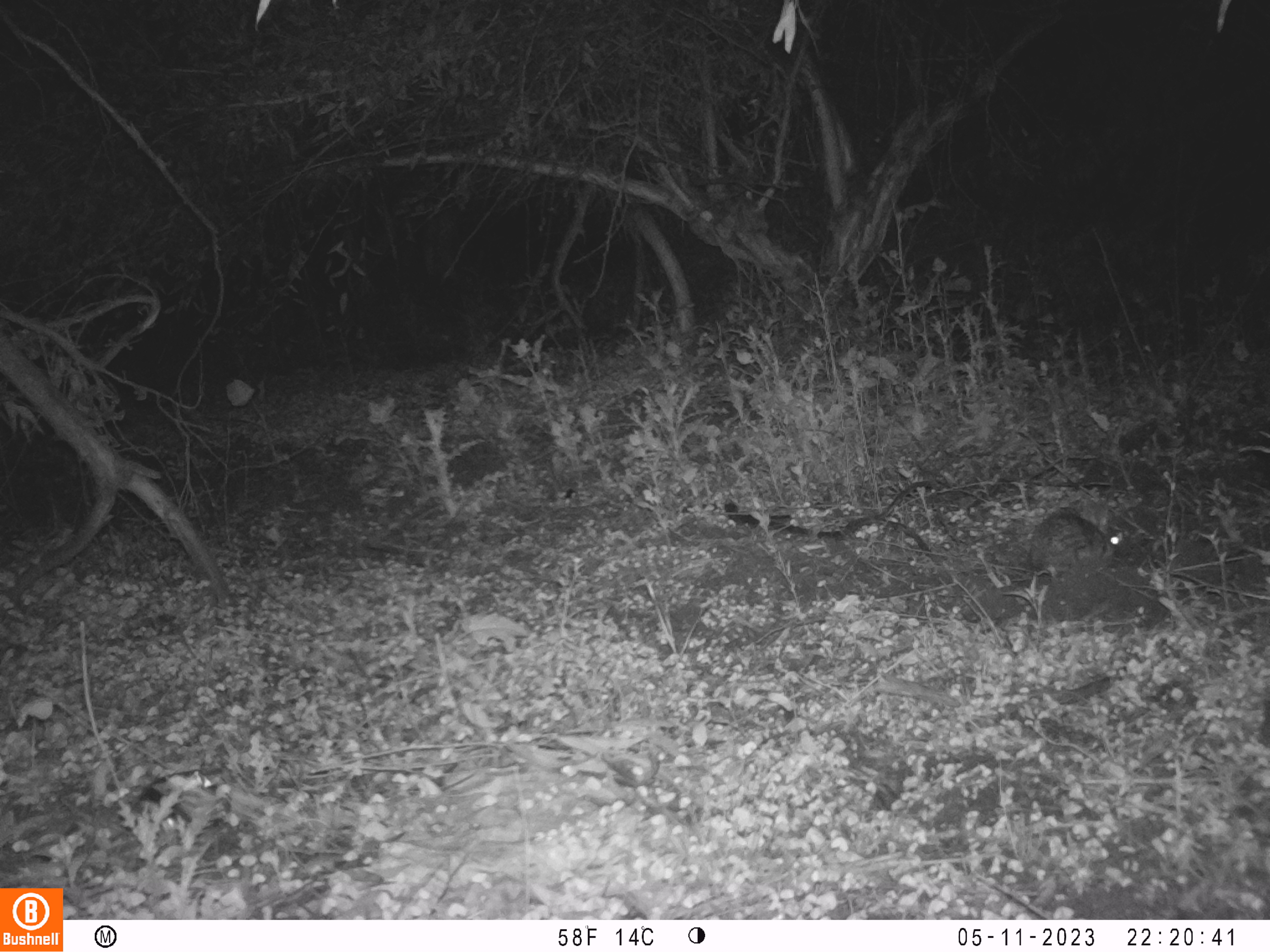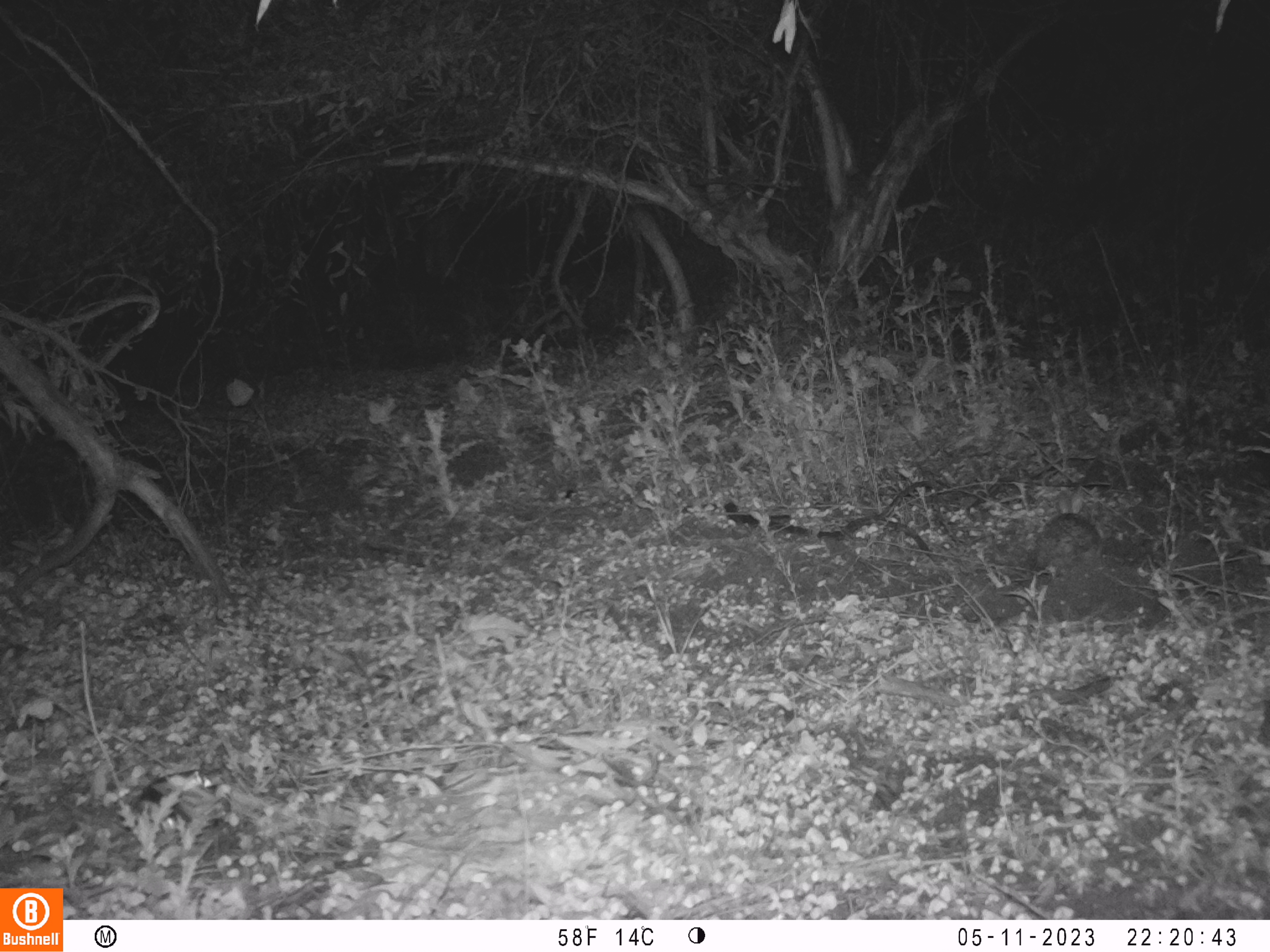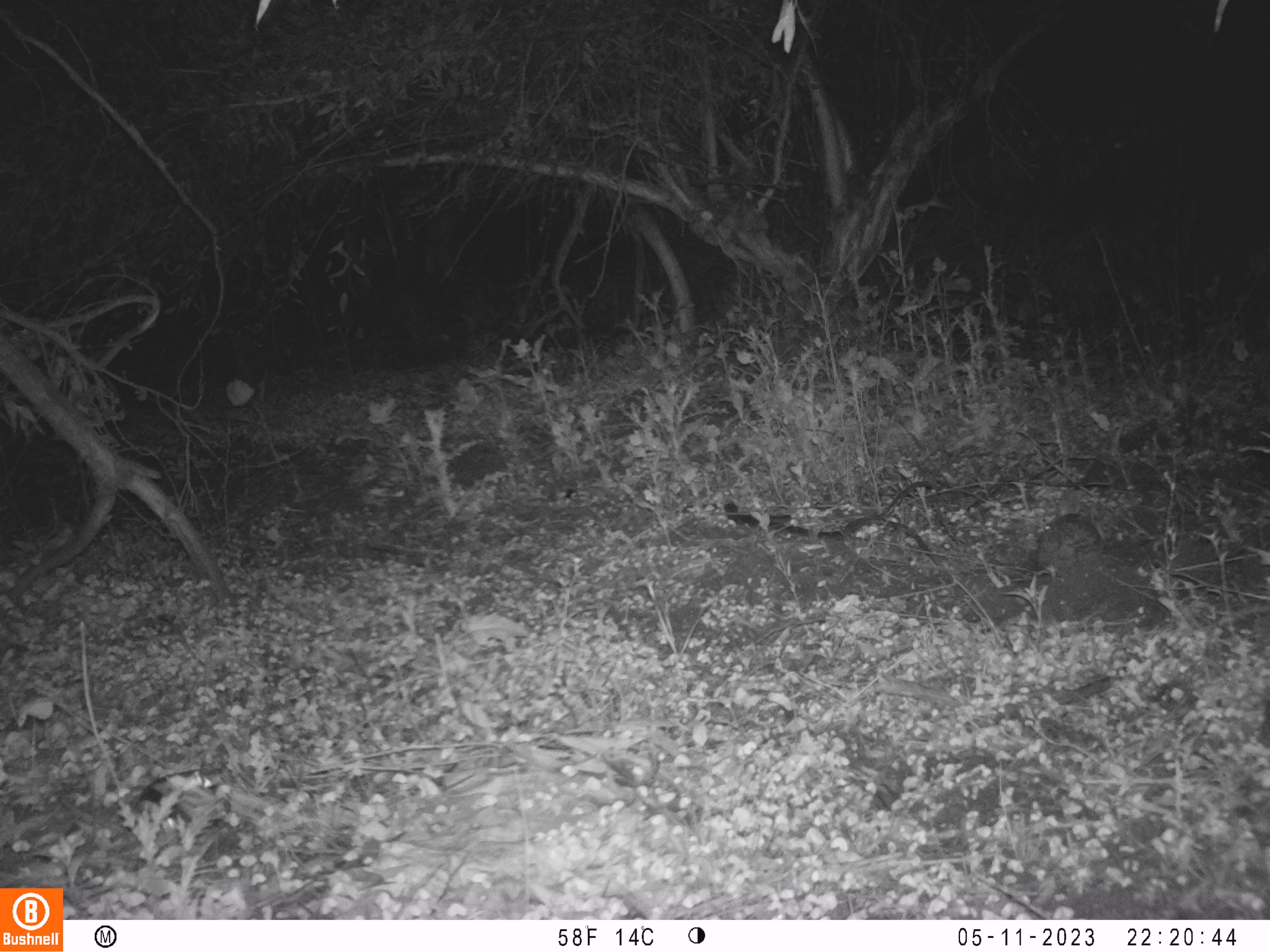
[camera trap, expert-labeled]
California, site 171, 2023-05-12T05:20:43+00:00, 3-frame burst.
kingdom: Animalia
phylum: Chordata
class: Mammalia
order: Lagomorpha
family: Leporidae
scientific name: Leporidae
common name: rabbit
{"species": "rabbit (Leporidae)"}